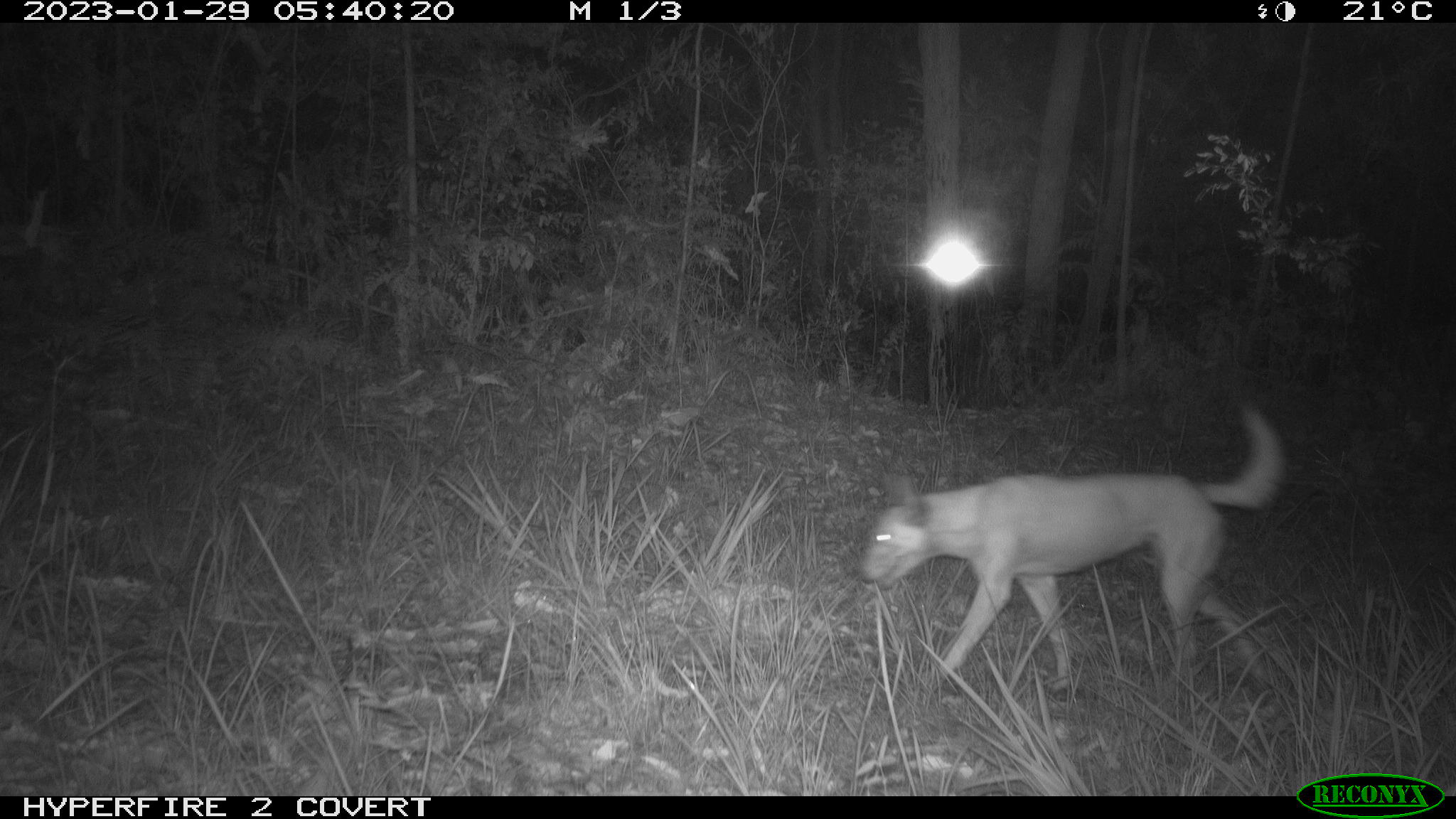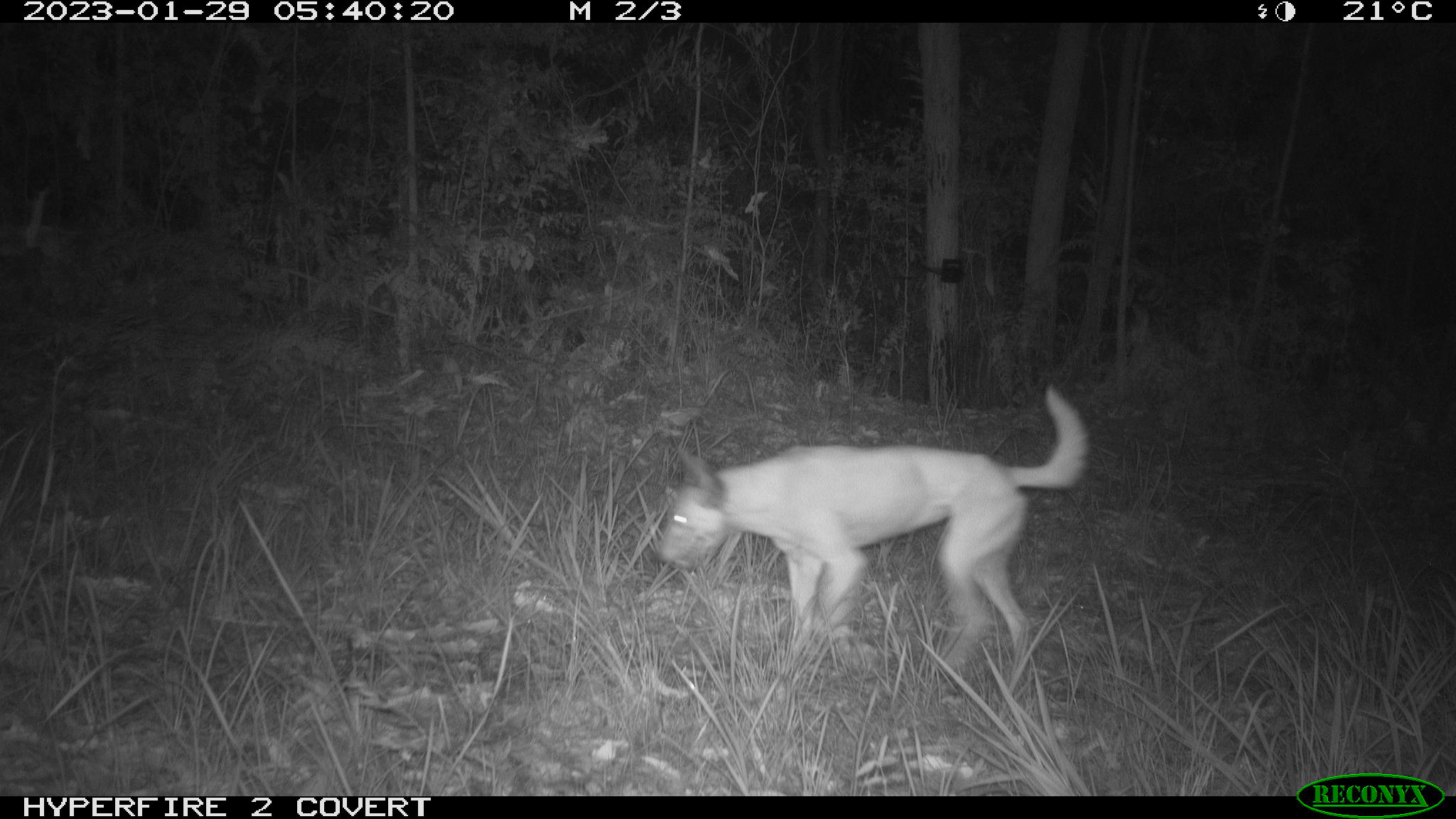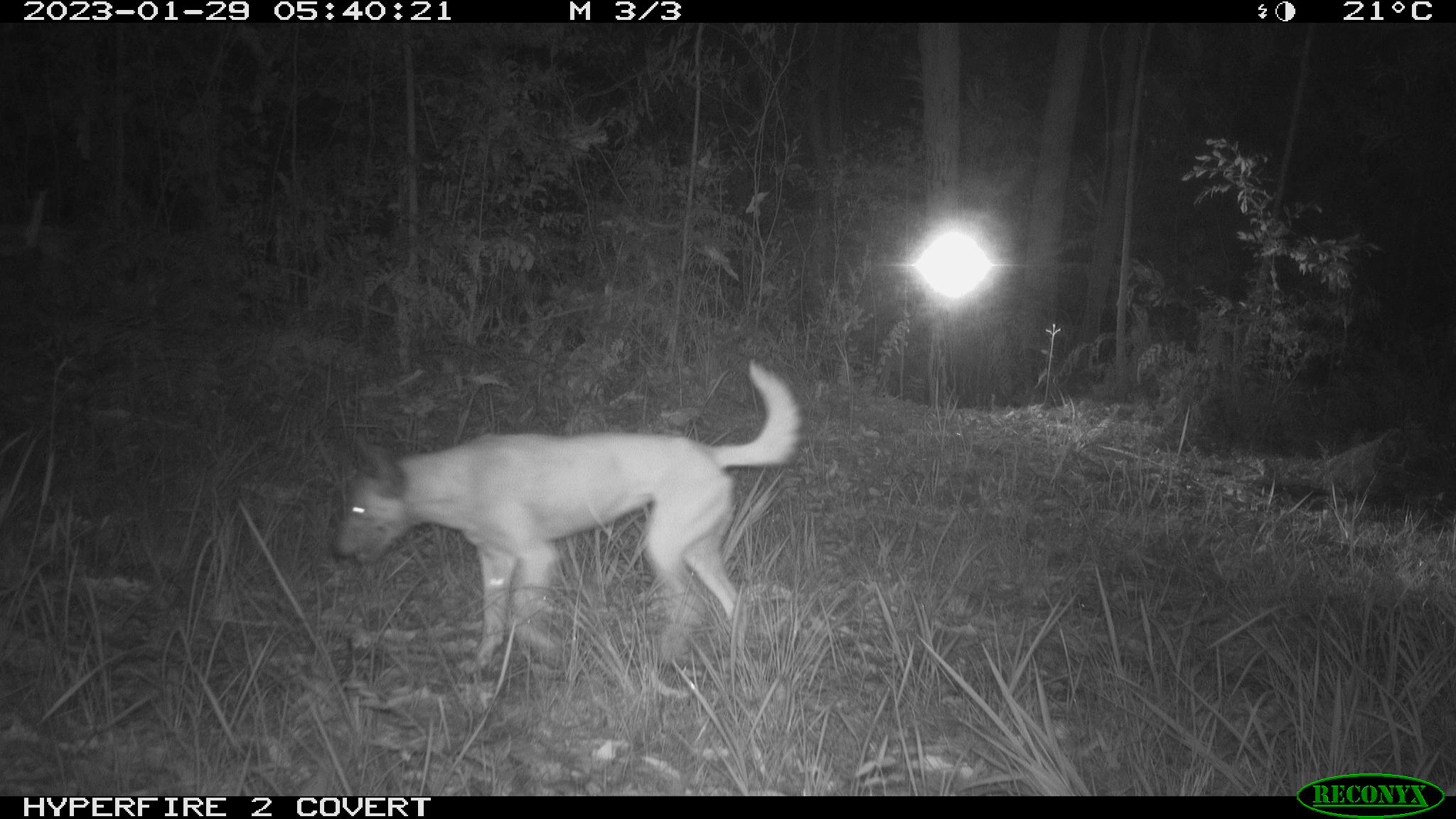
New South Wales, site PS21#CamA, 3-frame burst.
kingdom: Animalia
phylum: Chordata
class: Mammalia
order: Carnivora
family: Canidae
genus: Canis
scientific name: Canis familiaris dingo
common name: dingo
Dingo (Canis familiaris dingo).